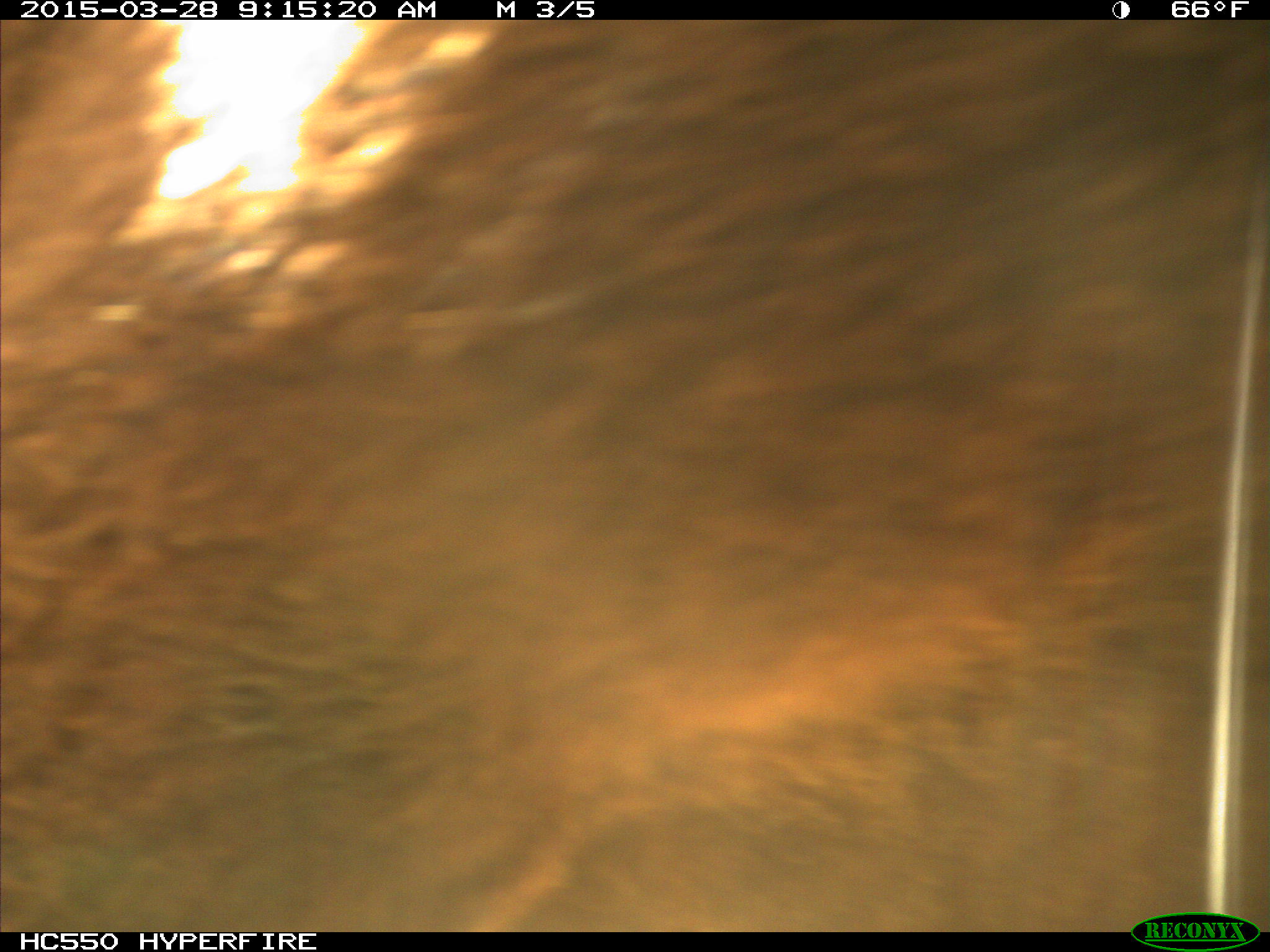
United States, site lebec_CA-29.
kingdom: Animalia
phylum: Chordata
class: Mammalia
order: Artiodactyla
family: Bovidae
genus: Bos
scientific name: Bos taurus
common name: domestic cow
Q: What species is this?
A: Bos taurus (domestic cow).